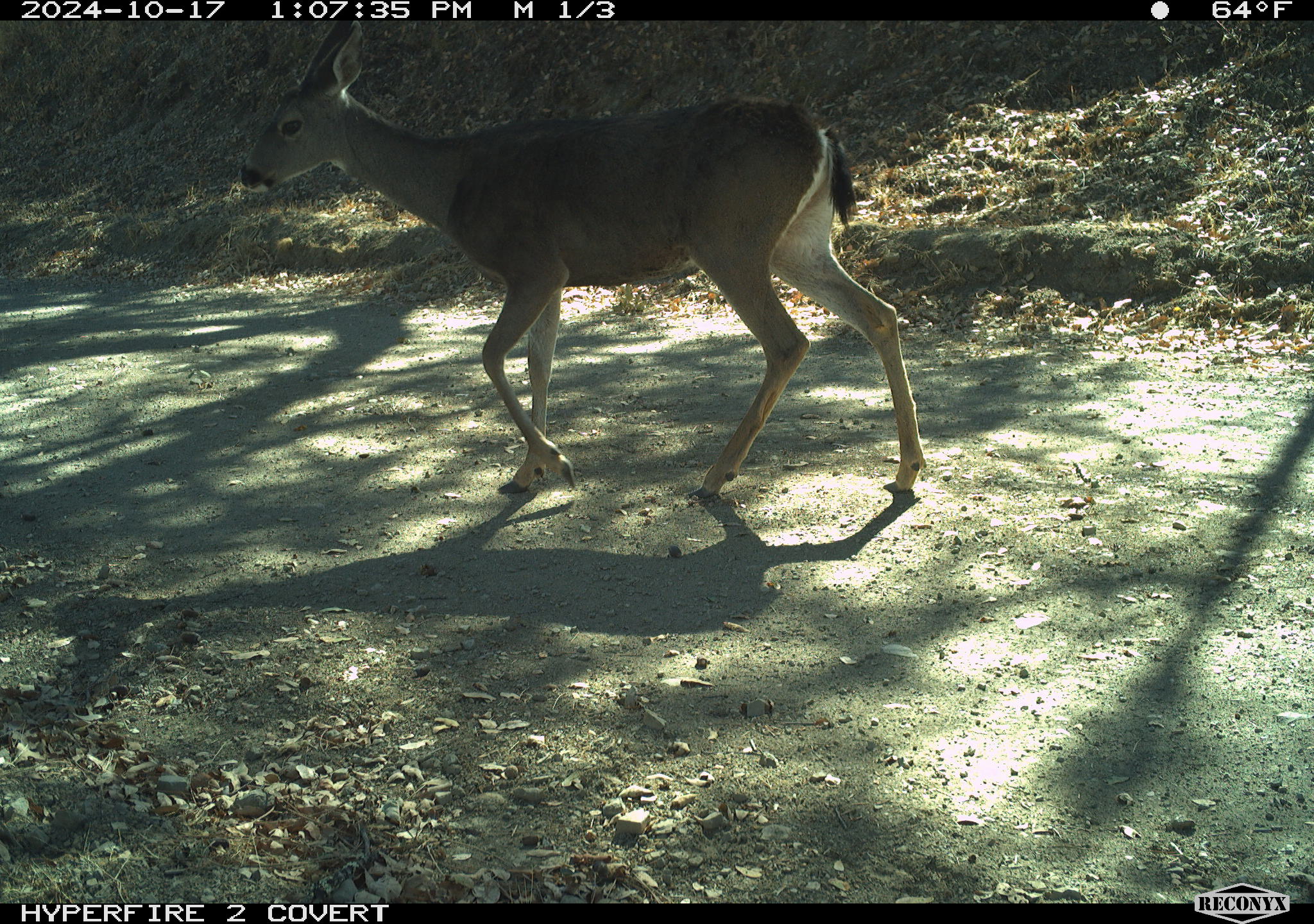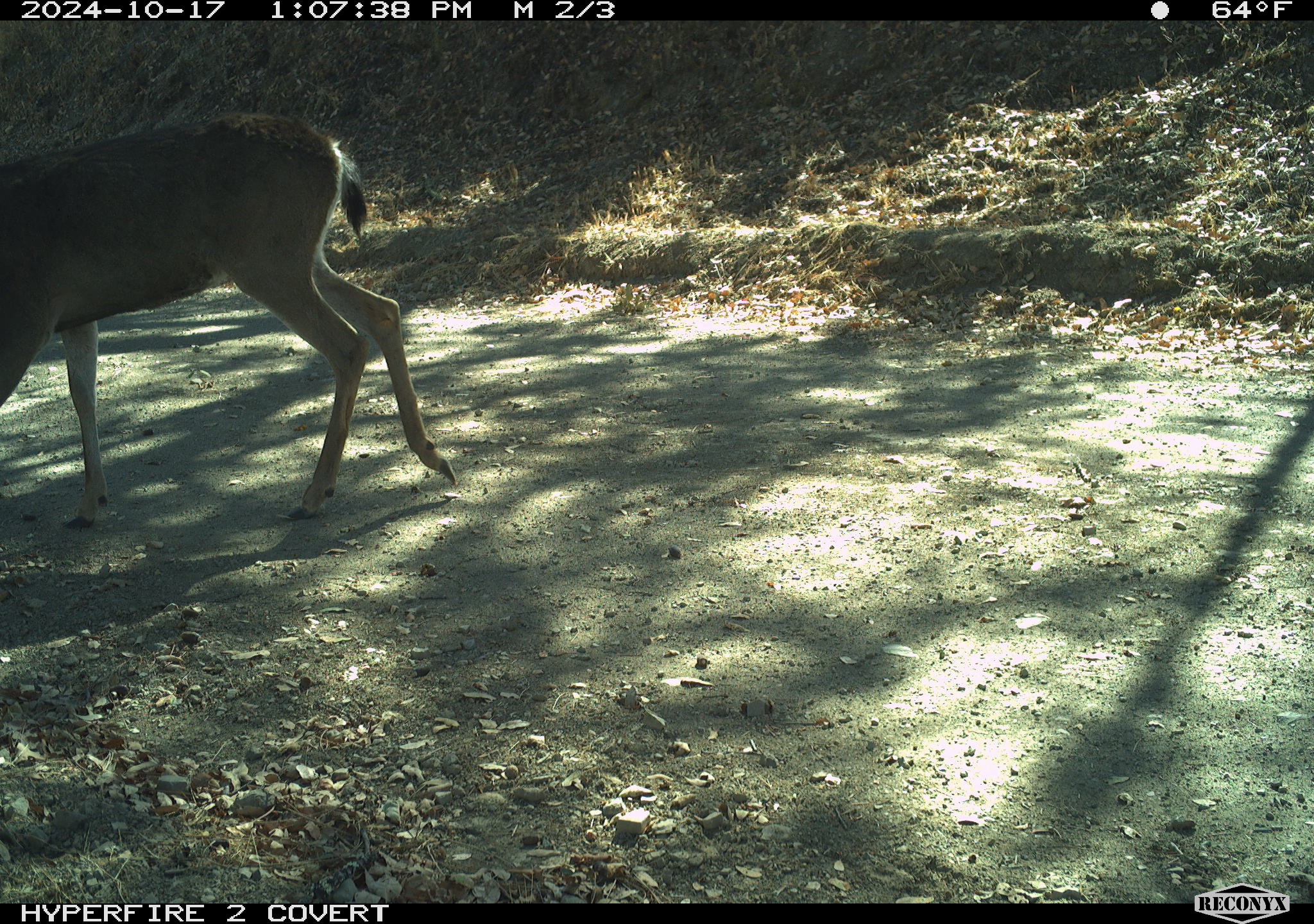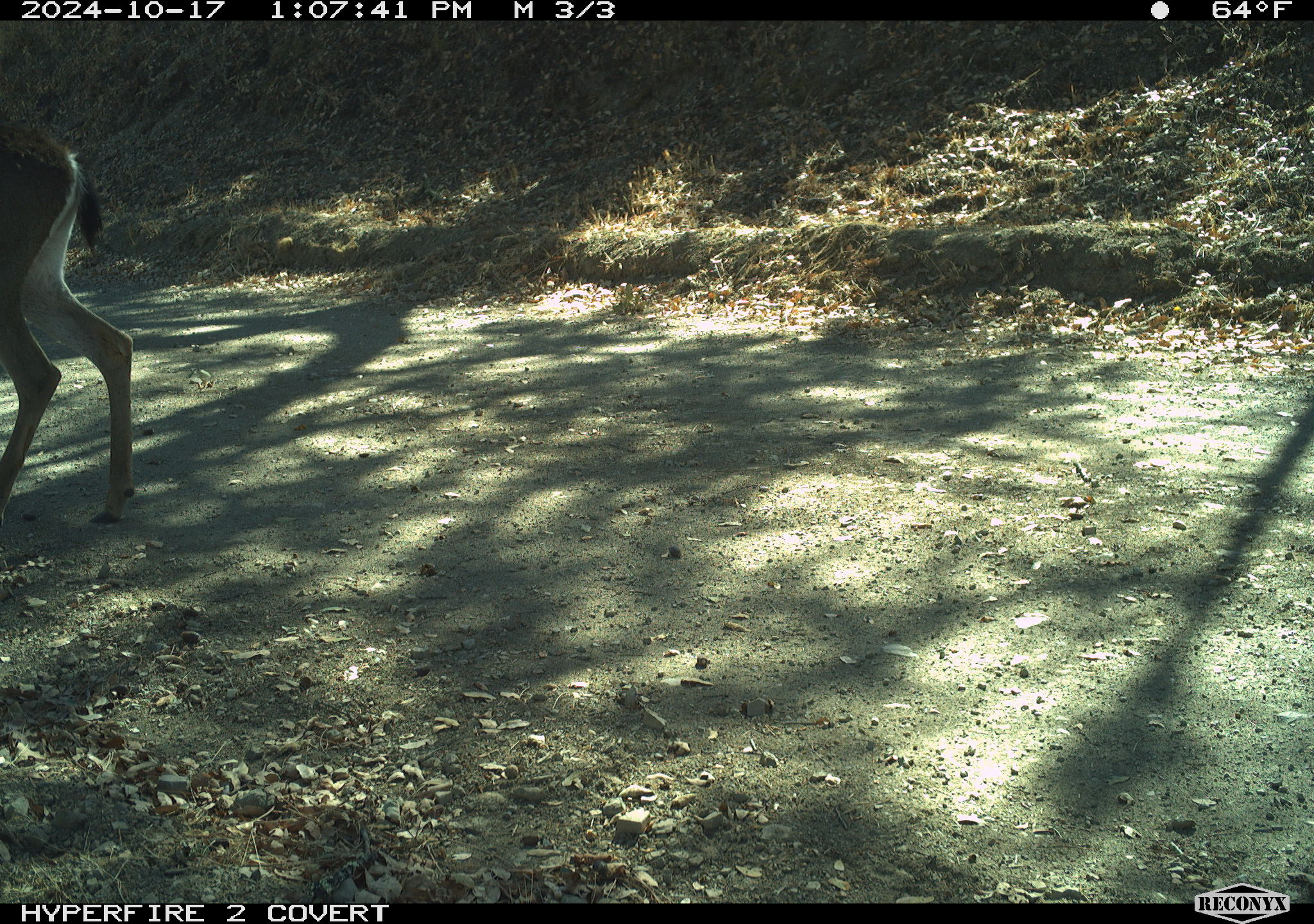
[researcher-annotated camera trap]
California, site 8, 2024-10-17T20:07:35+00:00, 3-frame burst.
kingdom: Animalia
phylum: Chordata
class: Mammalia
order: Artiodactyla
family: Cervidae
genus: Odocoileus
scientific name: Odocoileus hemionus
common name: mule deer